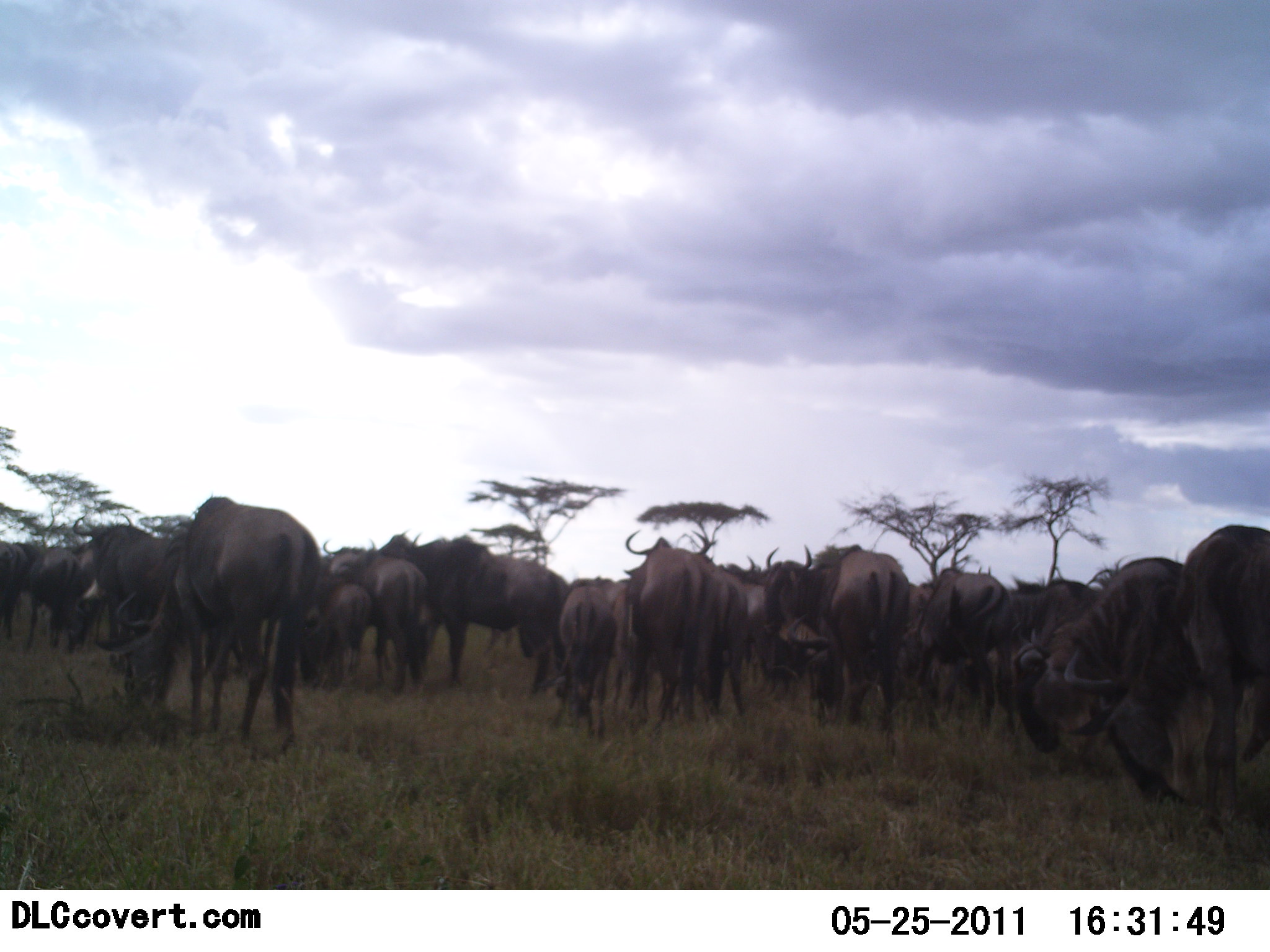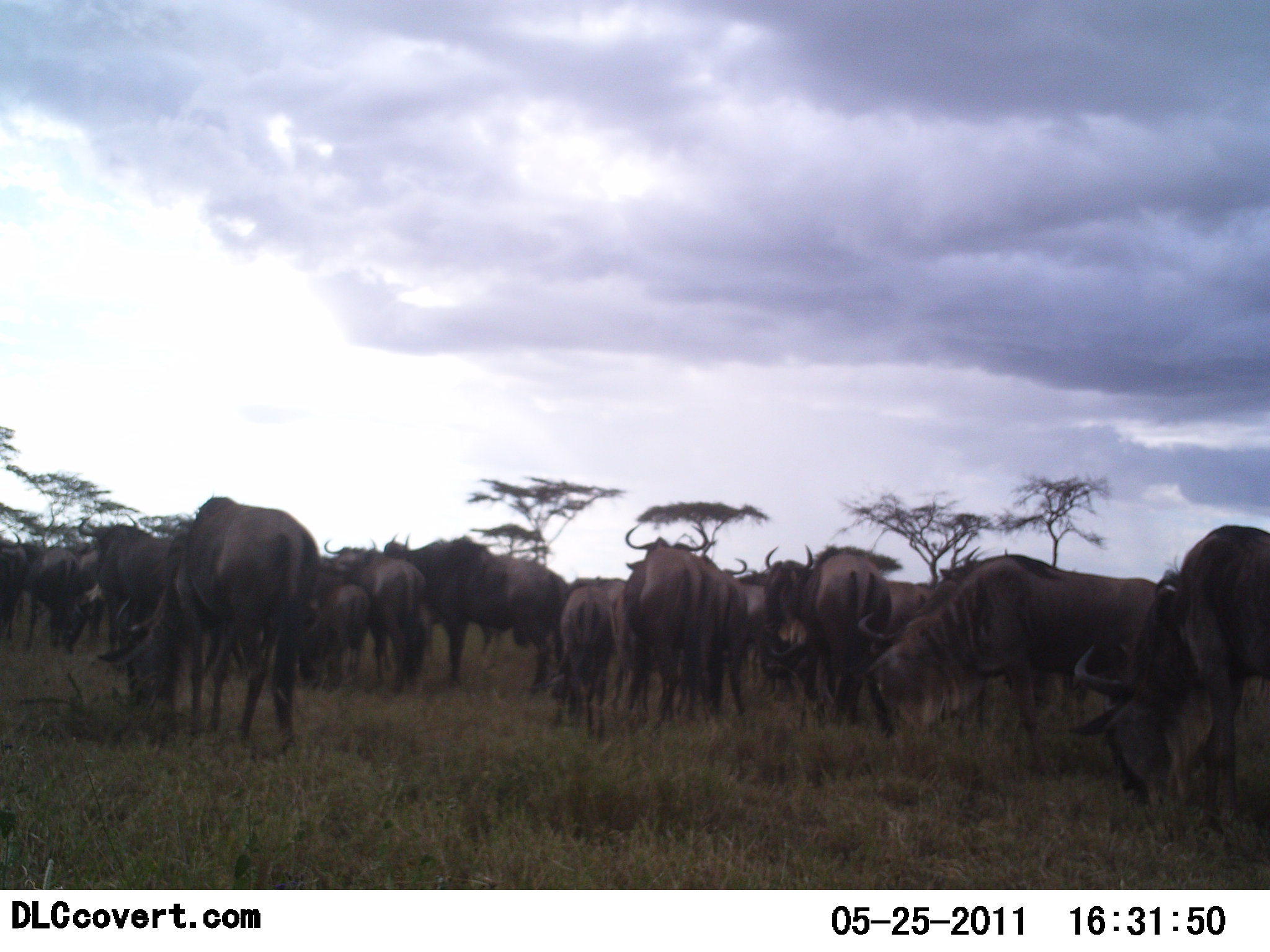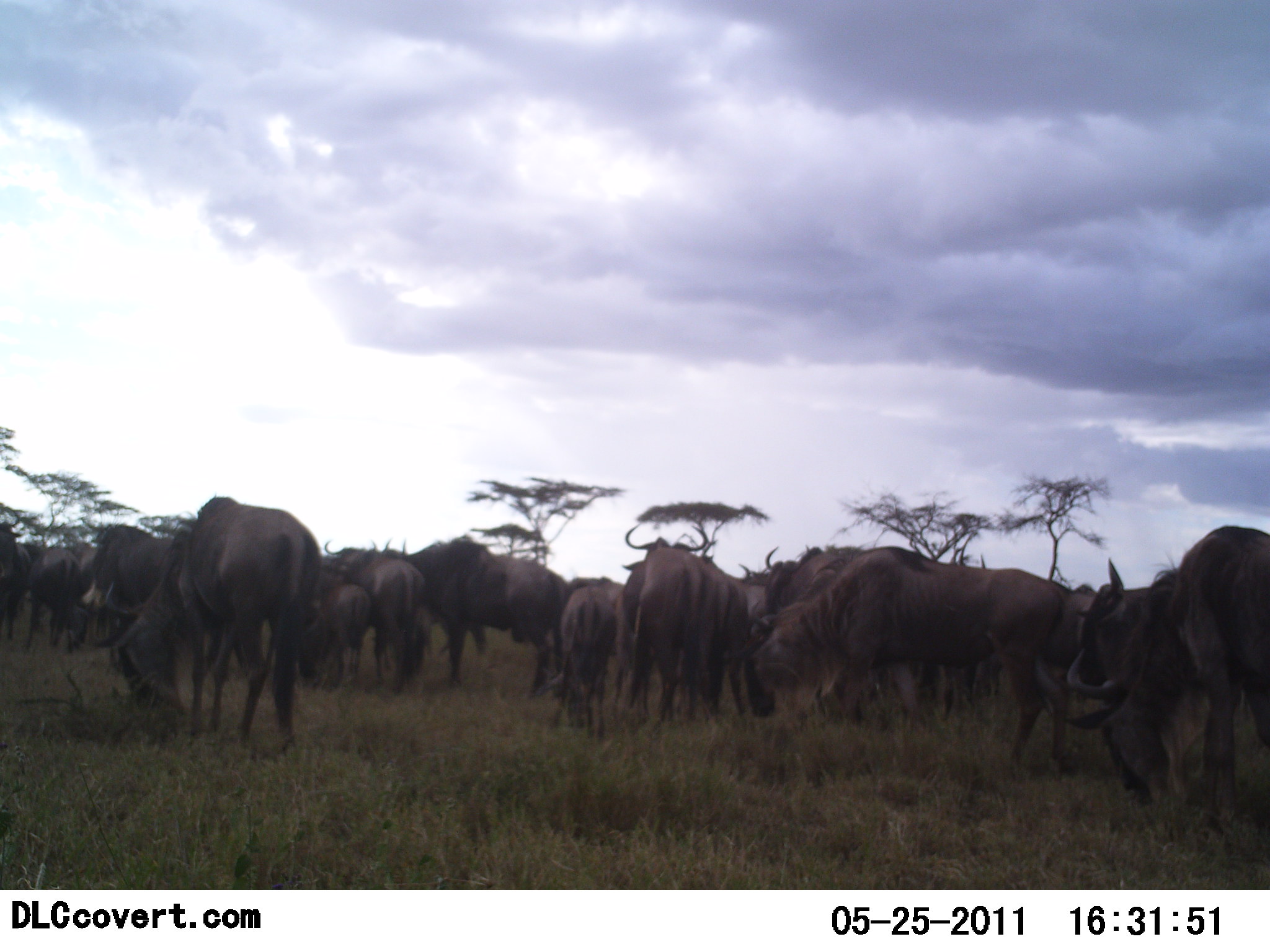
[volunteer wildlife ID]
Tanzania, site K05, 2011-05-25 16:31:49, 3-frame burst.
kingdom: Animalia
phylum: Chordata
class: Mammalia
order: Artiodactyla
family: Bovidae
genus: Connochaetes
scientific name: Connochaetes taurinus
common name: blue wildebeest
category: wildebeest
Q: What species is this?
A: Wildebeest (blue wildebeest) (Connochaetes taurinus).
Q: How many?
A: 11-50.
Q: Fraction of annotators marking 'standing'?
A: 64%.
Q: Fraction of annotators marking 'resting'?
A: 0%.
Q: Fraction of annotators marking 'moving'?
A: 73%.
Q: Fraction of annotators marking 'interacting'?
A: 18%.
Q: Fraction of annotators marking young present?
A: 27%.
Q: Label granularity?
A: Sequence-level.